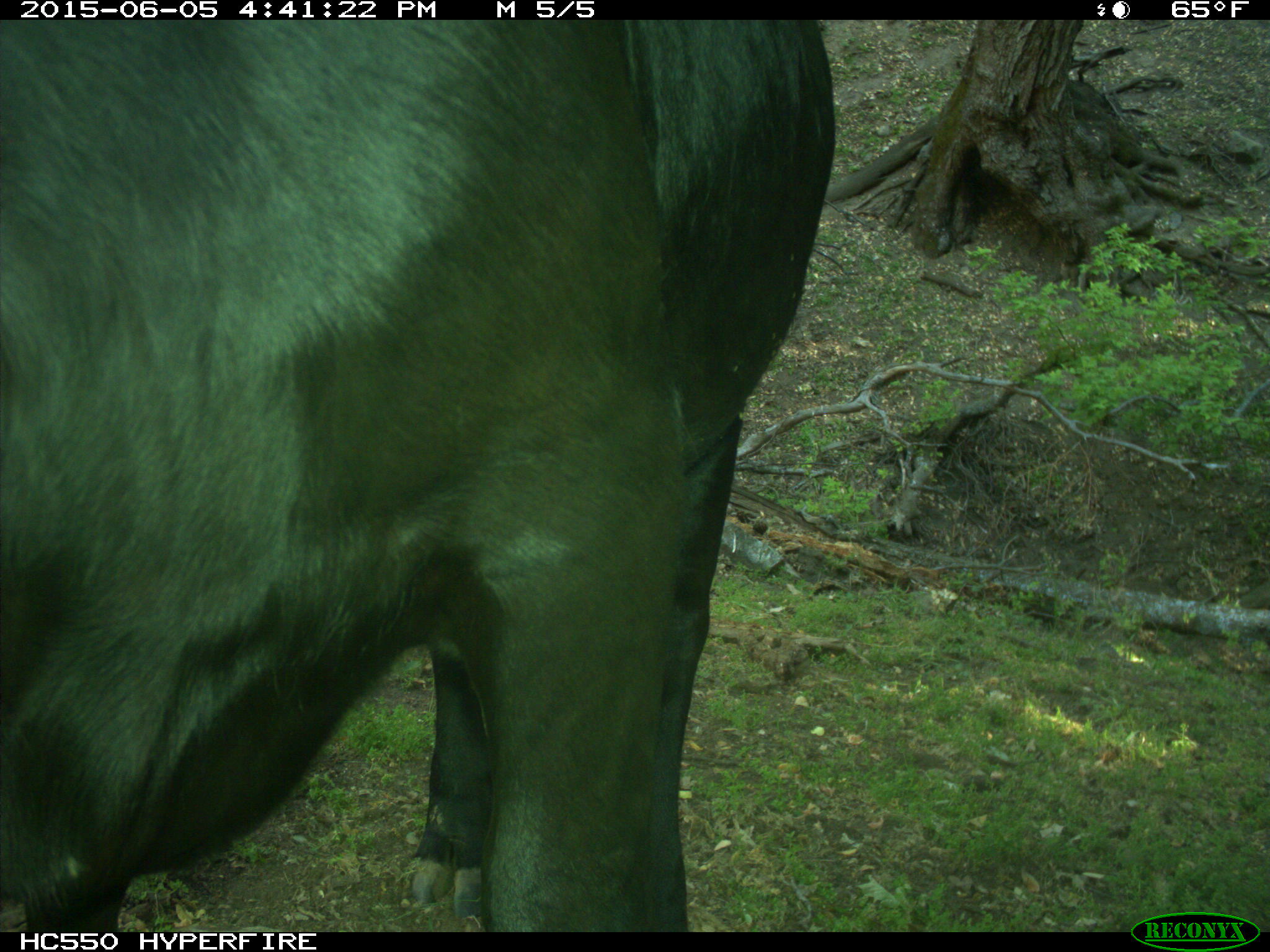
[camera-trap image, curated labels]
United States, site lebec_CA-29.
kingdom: Animalia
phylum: Chordata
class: Mammalia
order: Artiodactyla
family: Bovidae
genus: Bos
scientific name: Bos taurus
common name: domestic cow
Bos taurus (domestic cow).